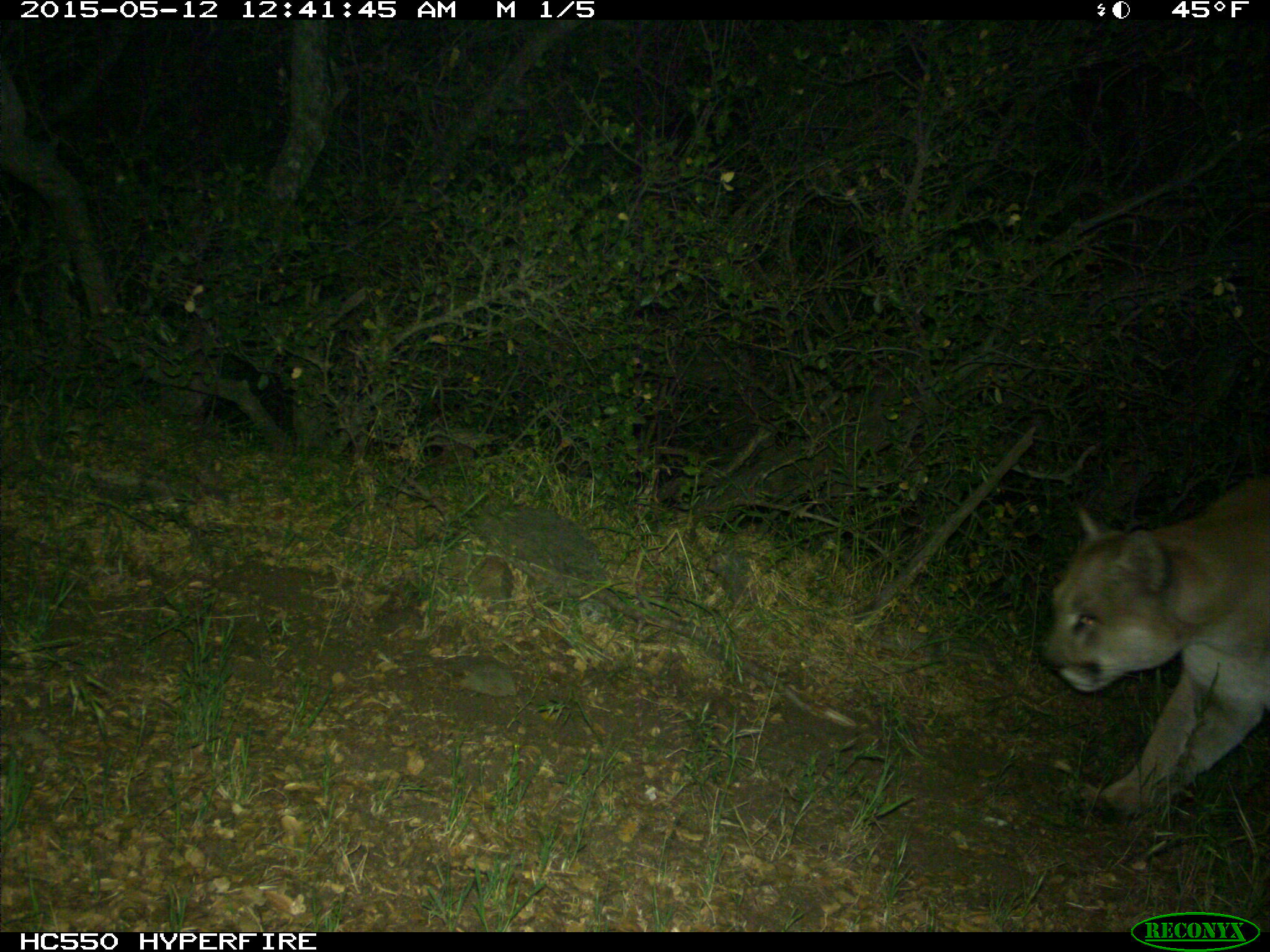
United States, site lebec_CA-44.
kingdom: Animalia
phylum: Chordata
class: Mammalia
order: Carnivora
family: Felidae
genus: Puma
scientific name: Puma concolor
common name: mountain lion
Puma concolor (mountain lion).